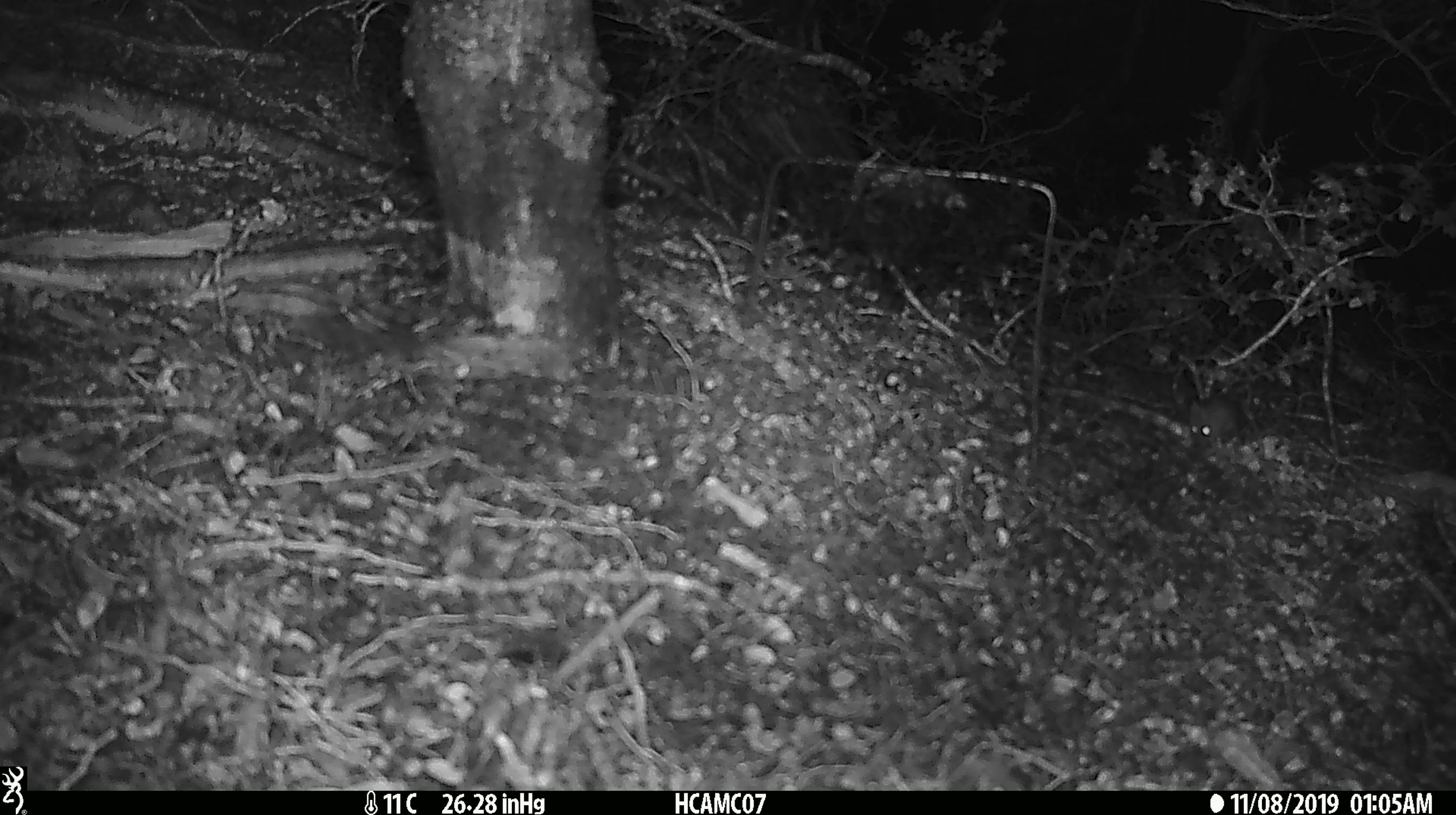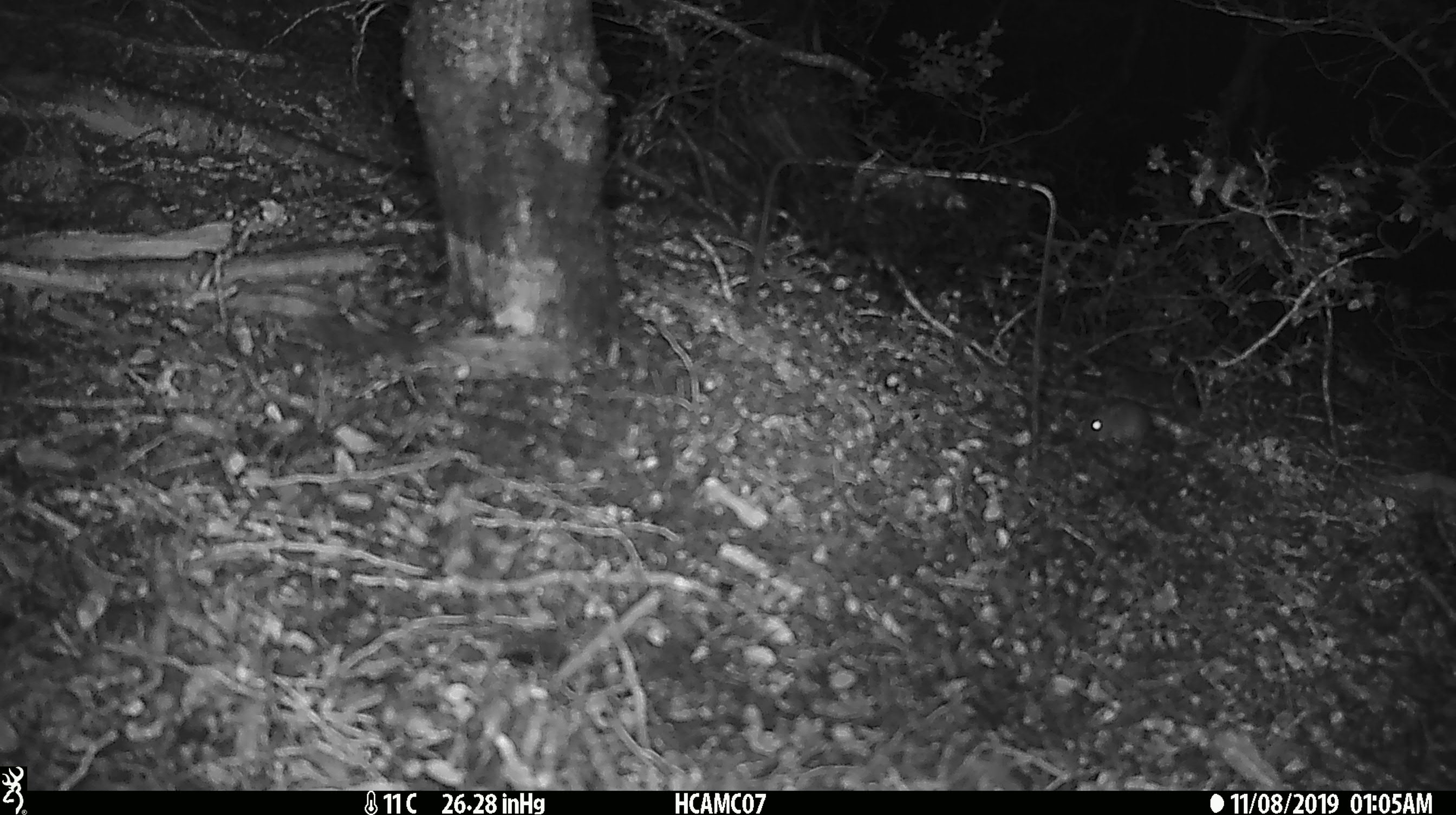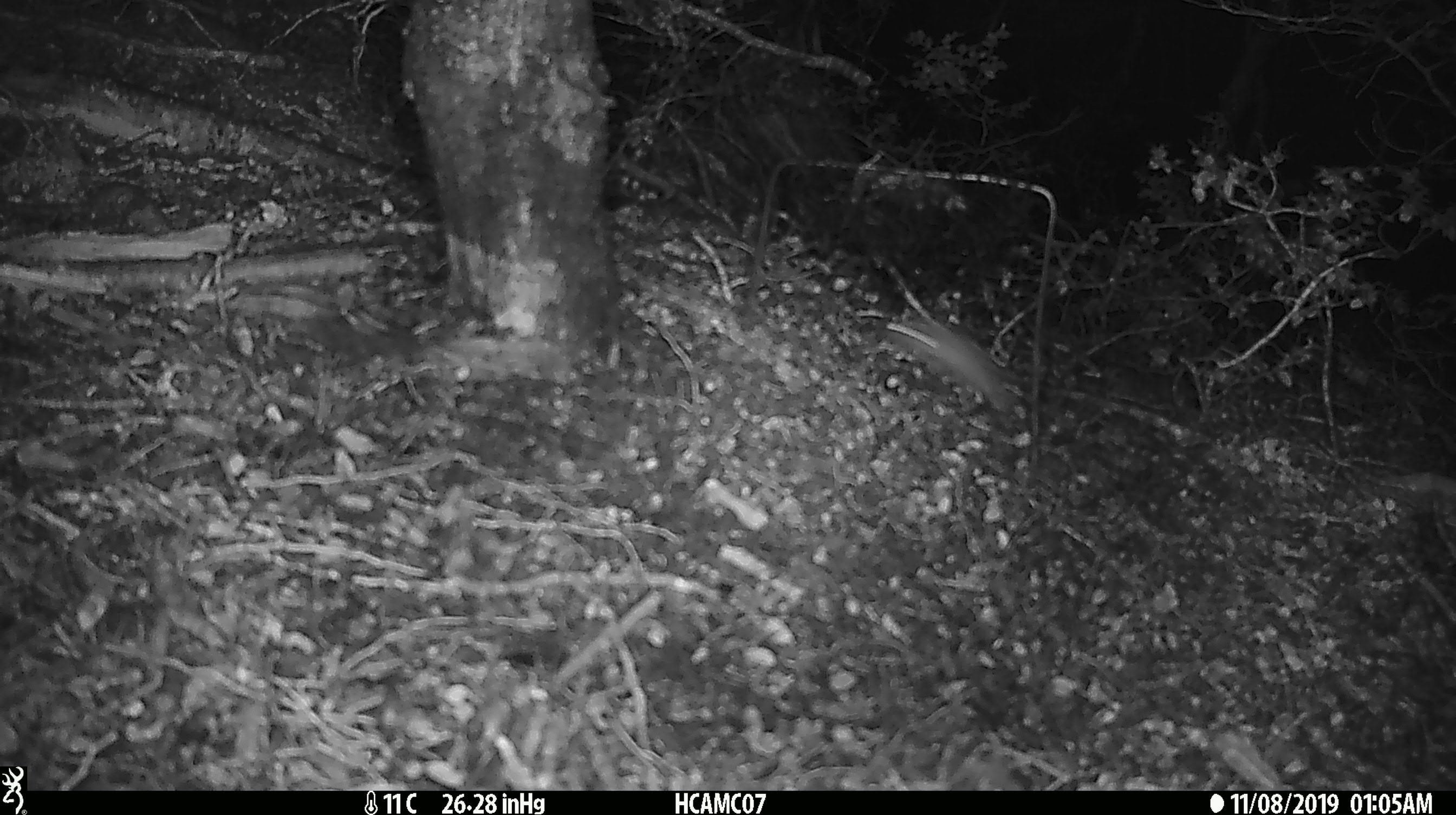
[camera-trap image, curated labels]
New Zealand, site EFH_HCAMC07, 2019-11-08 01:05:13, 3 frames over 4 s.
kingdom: Animalia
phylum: Chordata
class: Mammalia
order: Rodentia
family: Muridae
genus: Mus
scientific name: Mus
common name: mouse